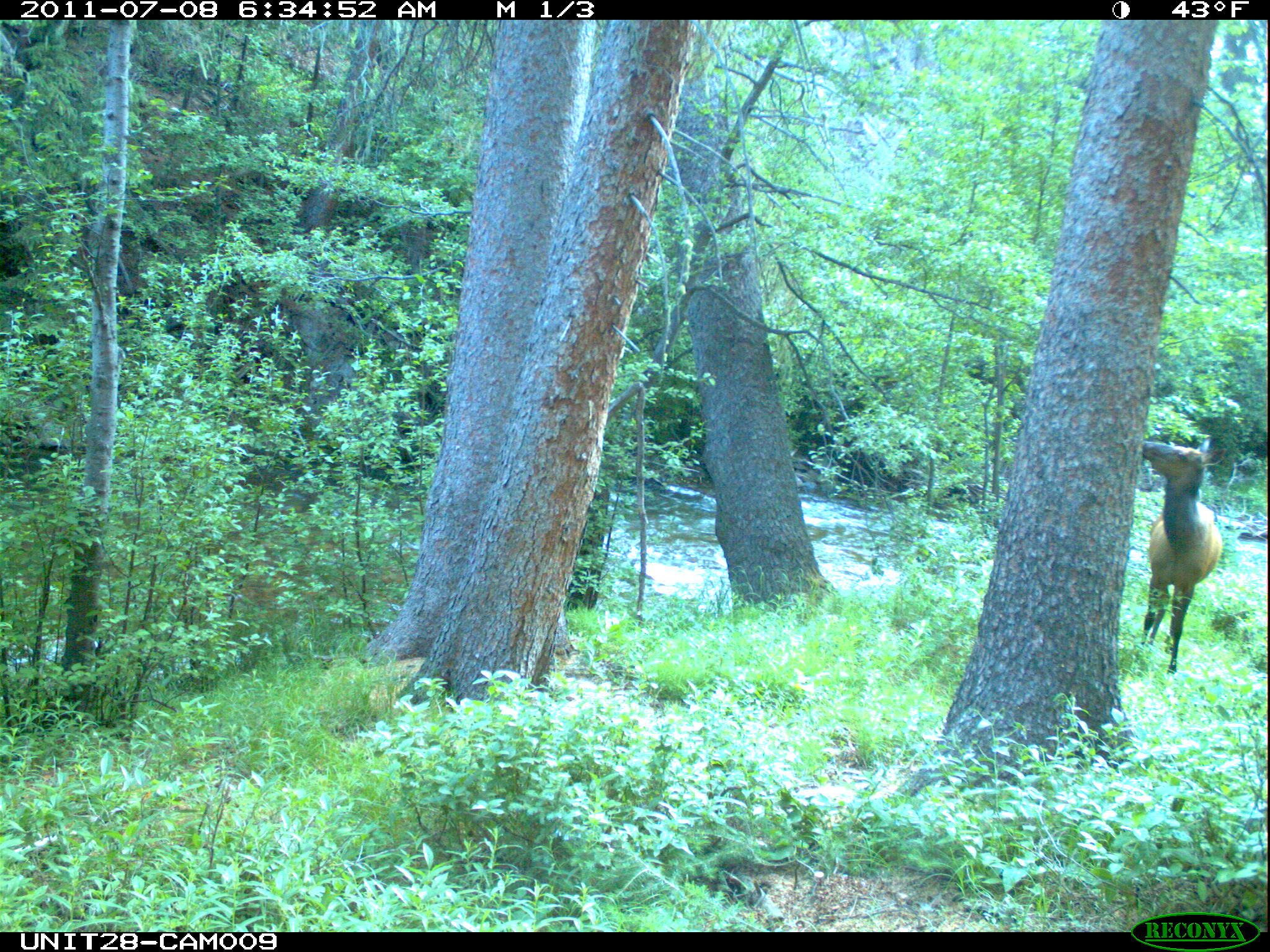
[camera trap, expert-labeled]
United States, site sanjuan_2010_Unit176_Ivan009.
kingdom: Animalia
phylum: Chordata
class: Mammalia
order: Artiodactyla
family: Cervidae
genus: Cervus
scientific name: Cervus elaphus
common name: red deer